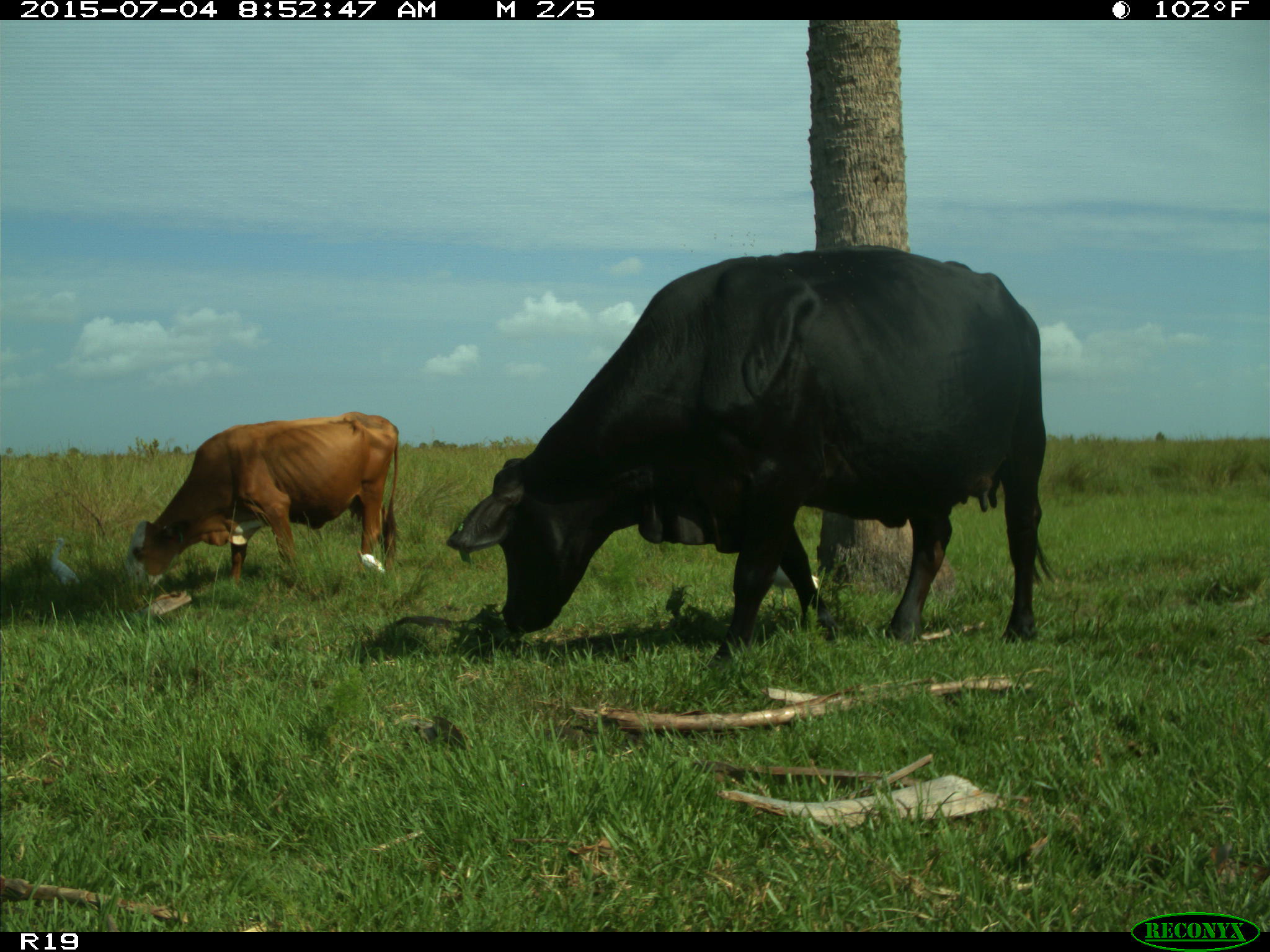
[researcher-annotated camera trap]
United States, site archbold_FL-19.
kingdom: Animalia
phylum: Chordata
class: Mammalia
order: Artiodactyla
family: Bovidae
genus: Bos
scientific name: Bos taurus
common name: domestic cow